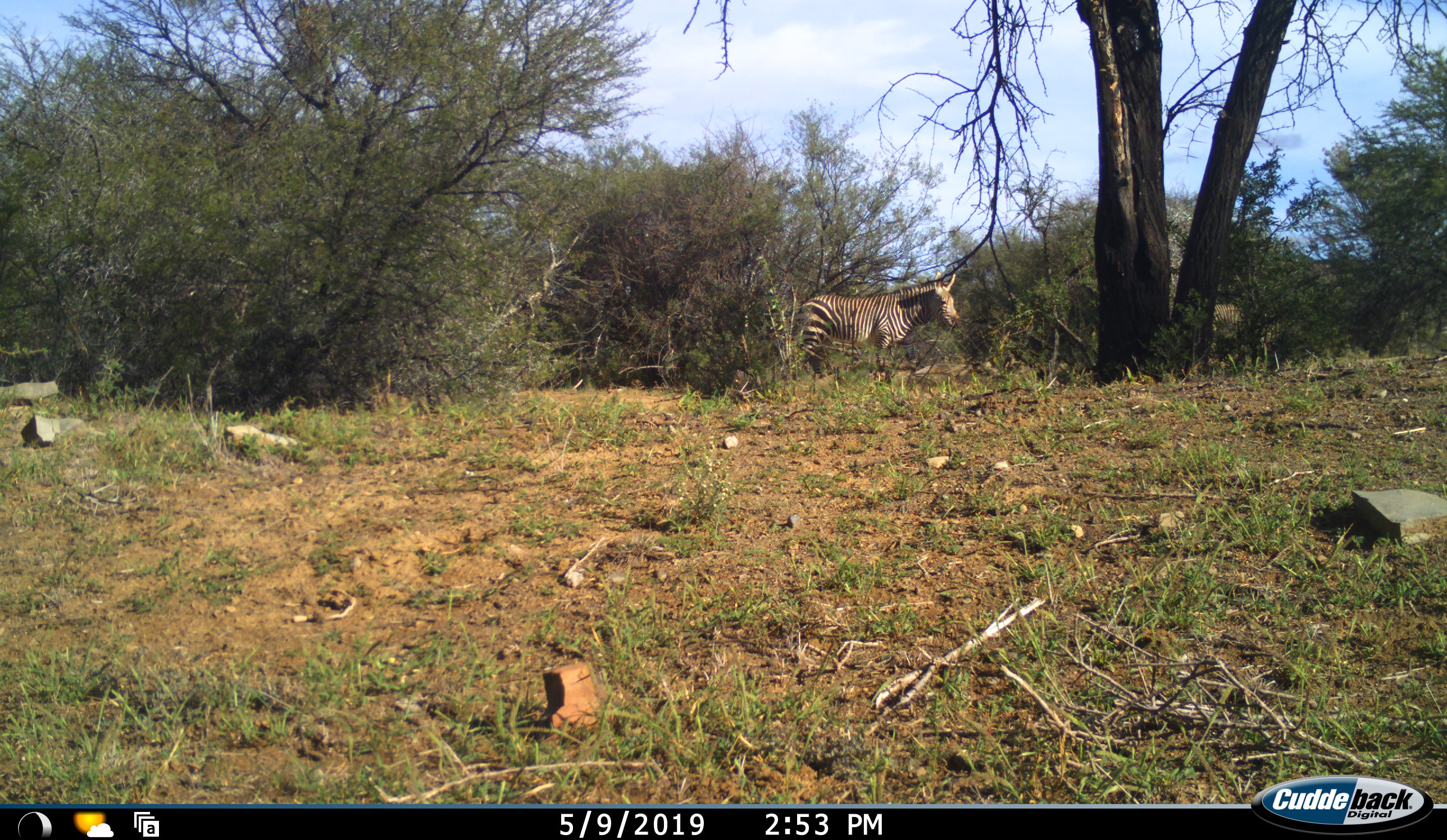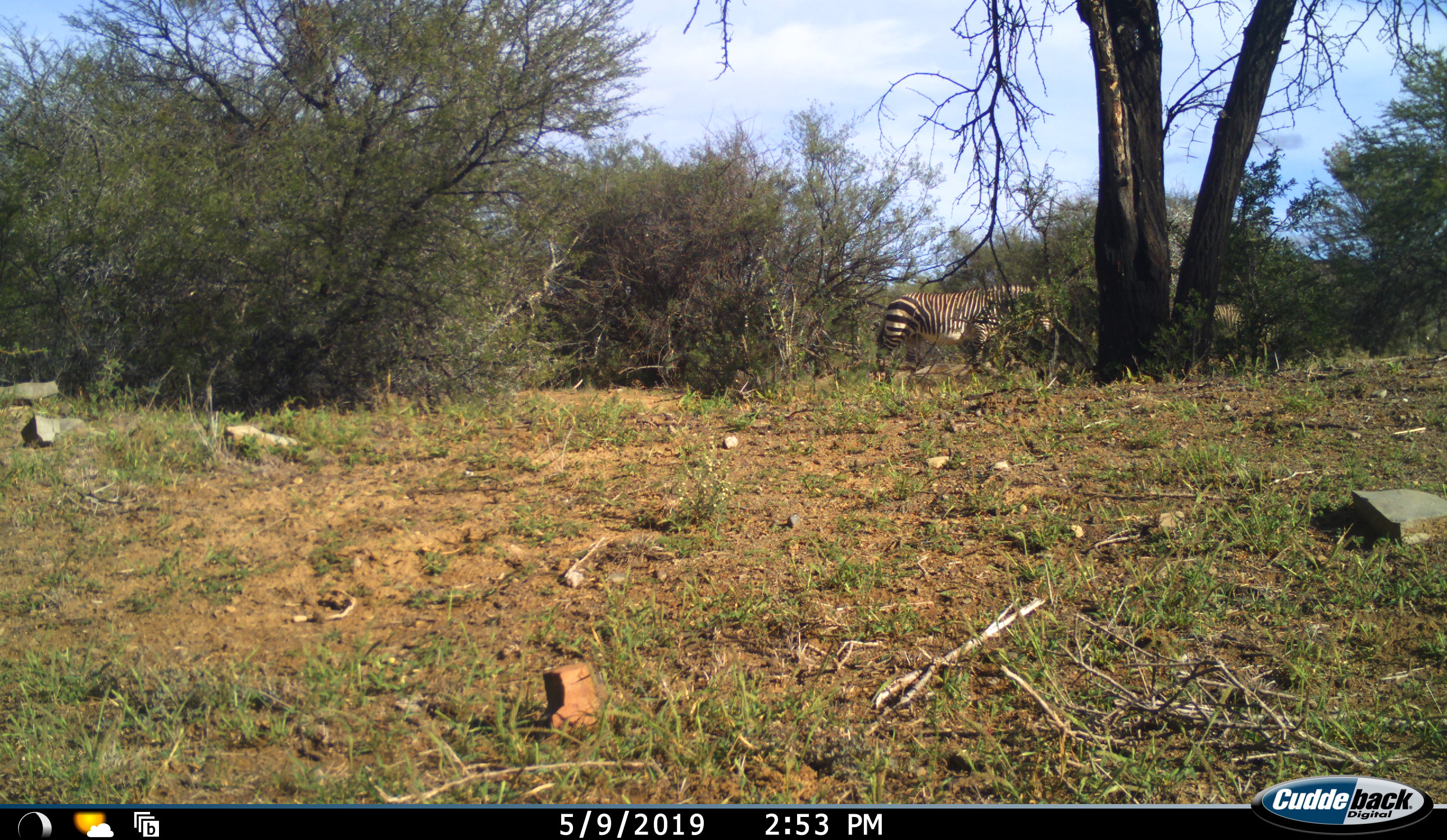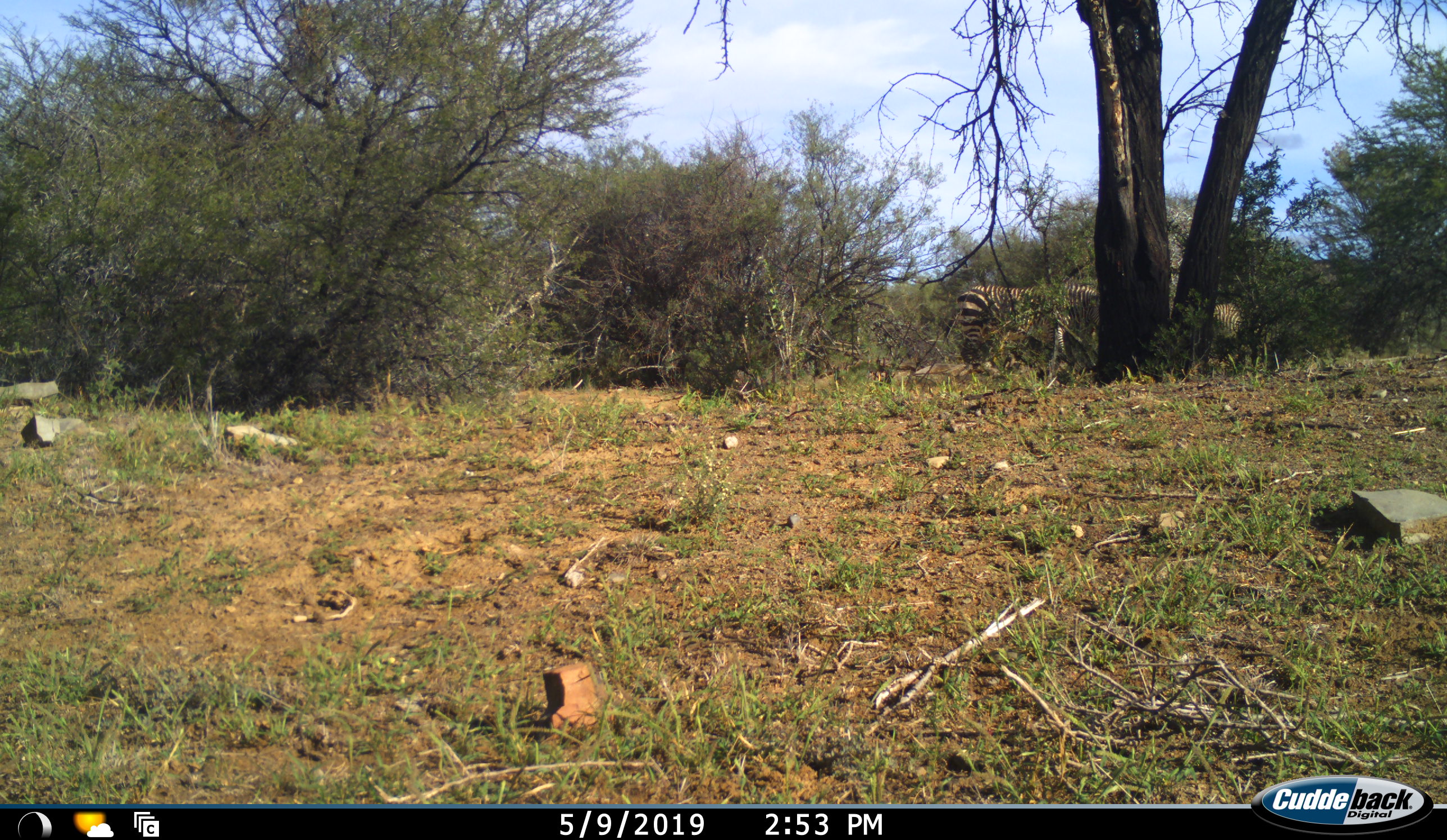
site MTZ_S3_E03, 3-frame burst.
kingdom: Animalia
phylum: Chordata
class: Mammalia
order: Perissodactyla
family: Equidae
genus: Equus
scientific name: Equus zebra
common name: mountain zebra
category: zebramountain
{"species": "zebramountain (mountain zebra) (Equus zebra)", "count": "3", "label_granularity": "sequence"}